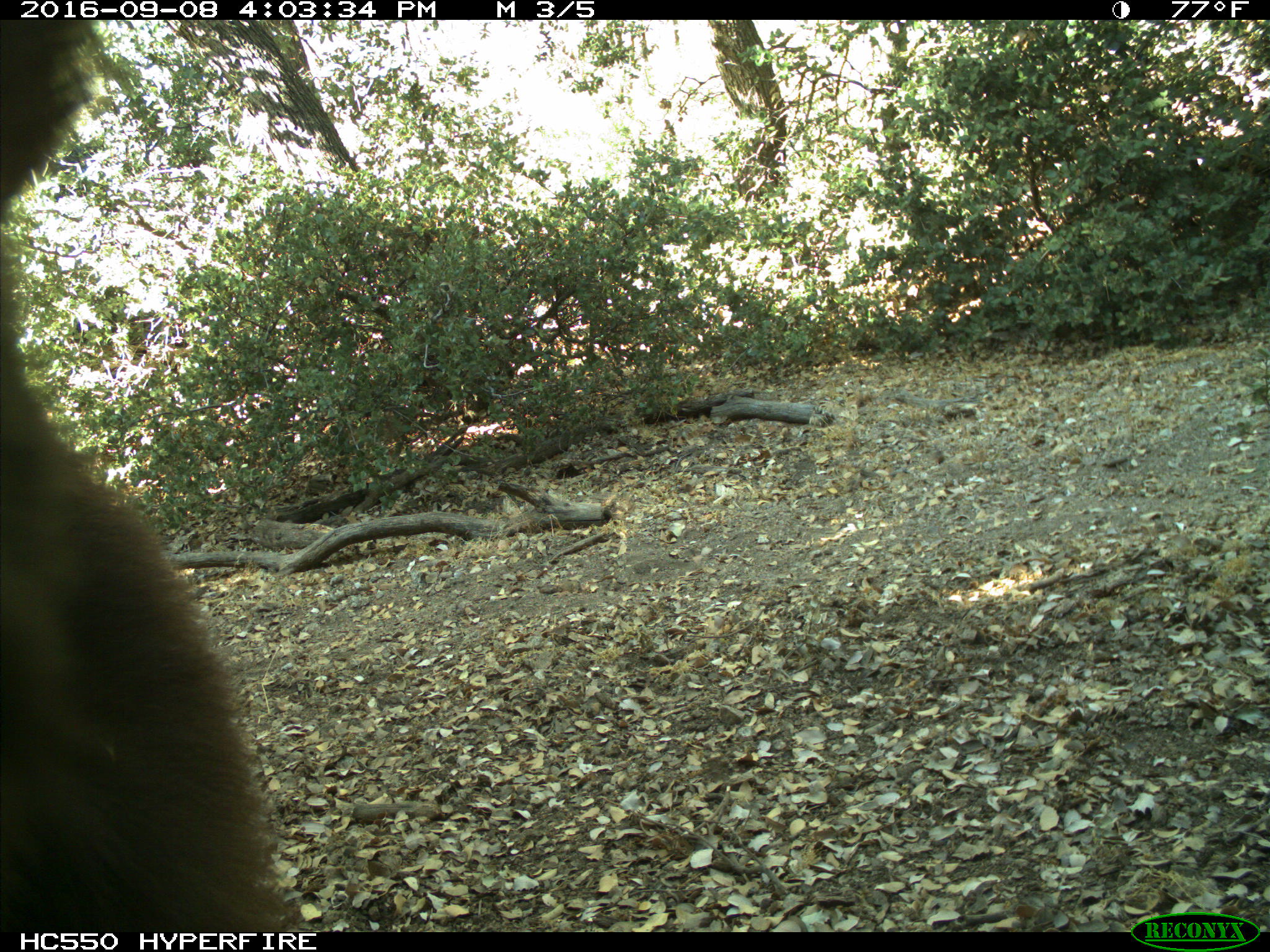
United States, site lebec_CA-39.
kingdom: Animalia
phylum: Chordata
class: Mammalia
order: Carnivora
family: Ursidae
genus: Ursus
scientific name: Ursus americanus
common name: american black bear